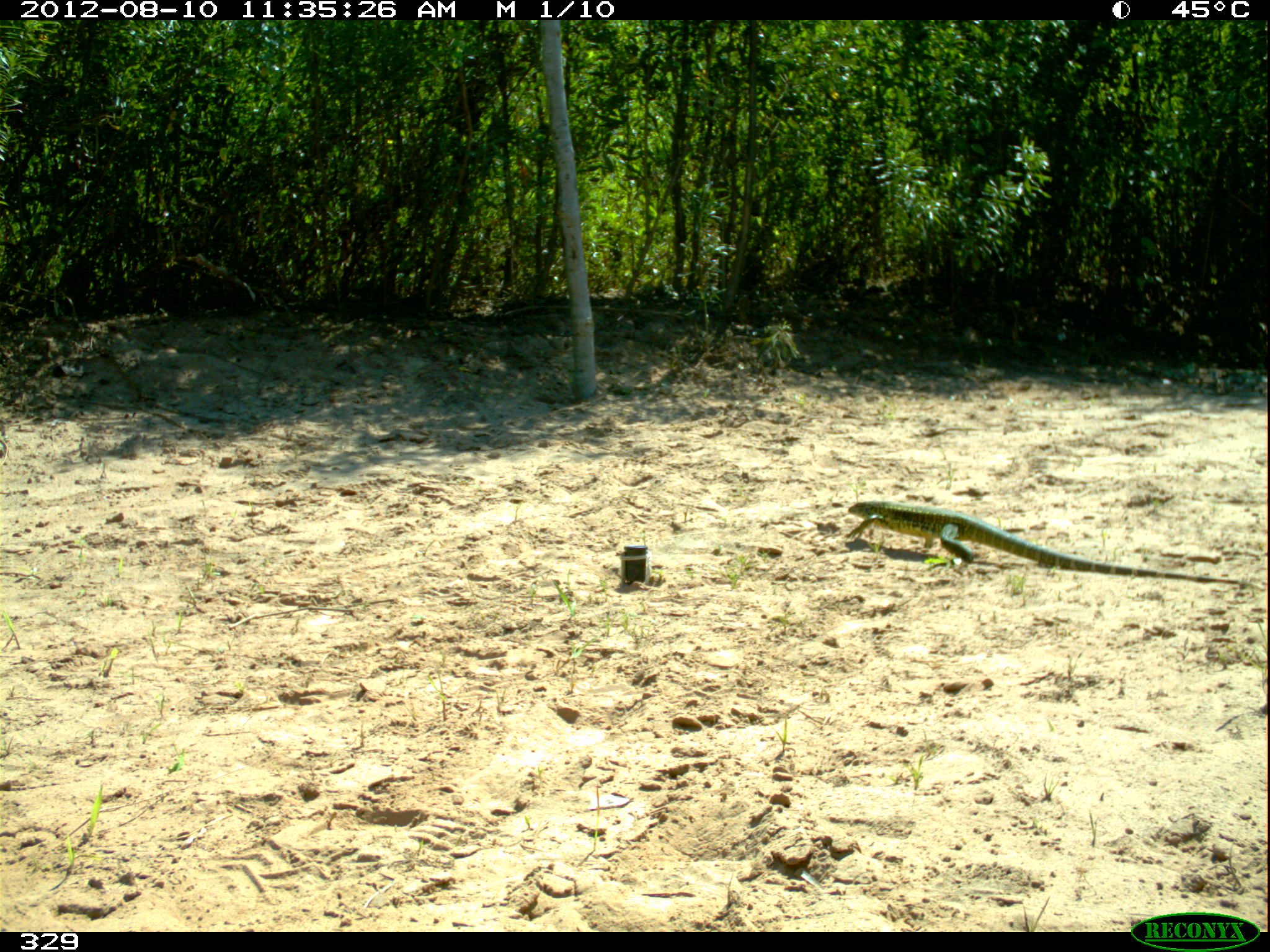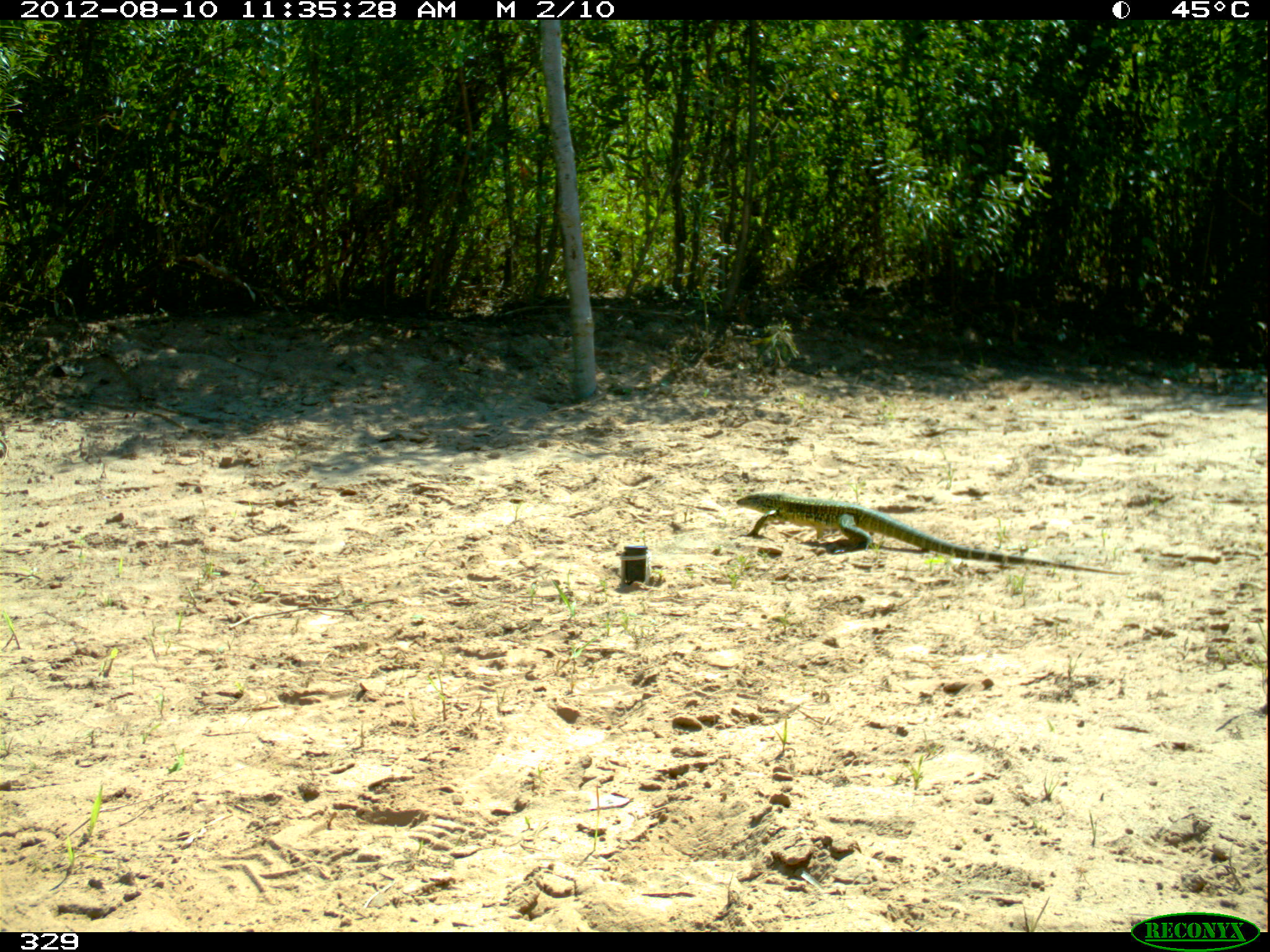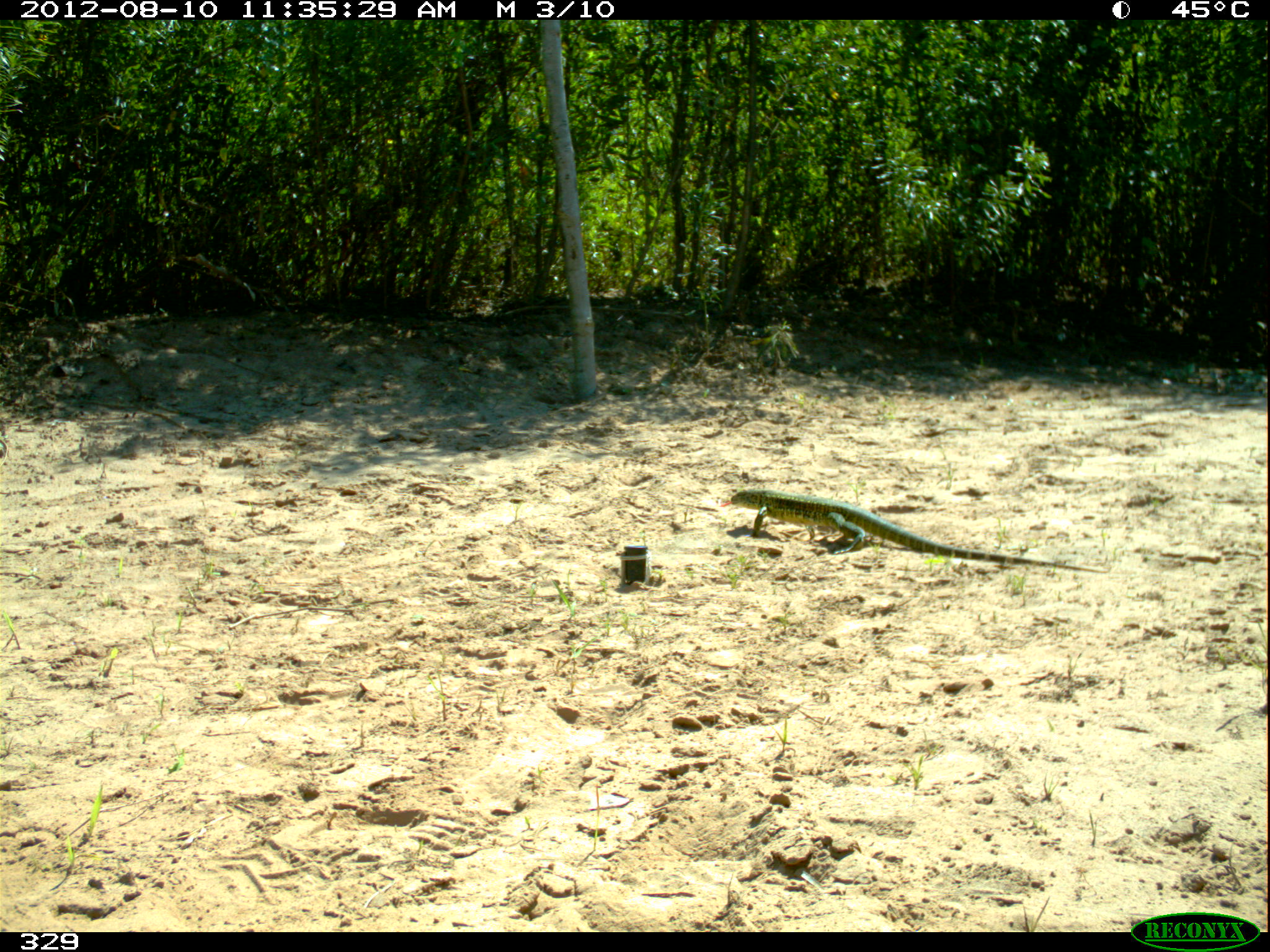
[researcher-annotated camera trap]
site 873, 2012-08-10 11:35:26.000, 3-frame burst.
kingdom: Animalia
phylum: Chordata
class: Reptilia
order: Squamata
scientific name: Squamata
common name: lizard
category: unknown lizard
Unknown lizard (lizard) (Squamata).